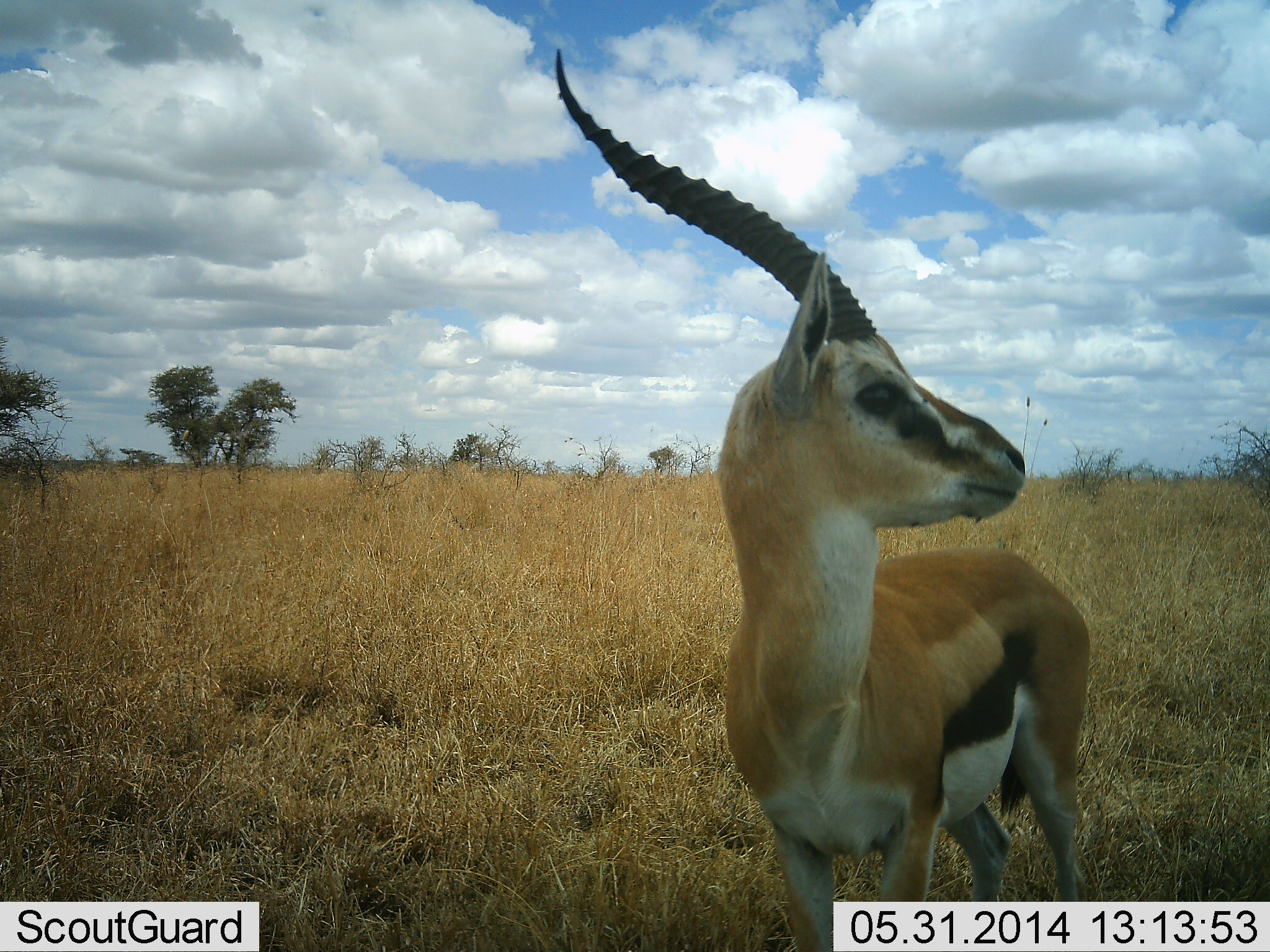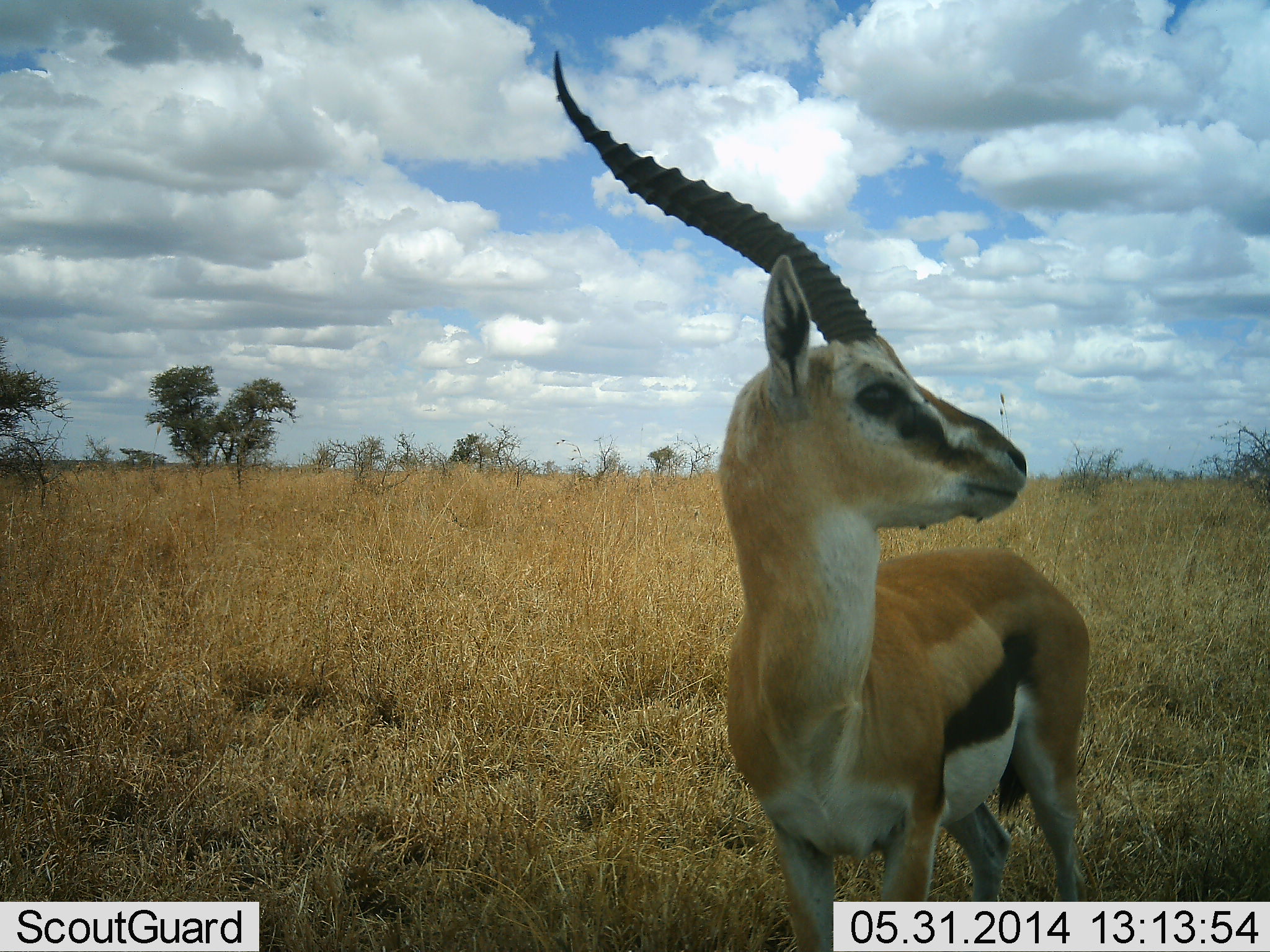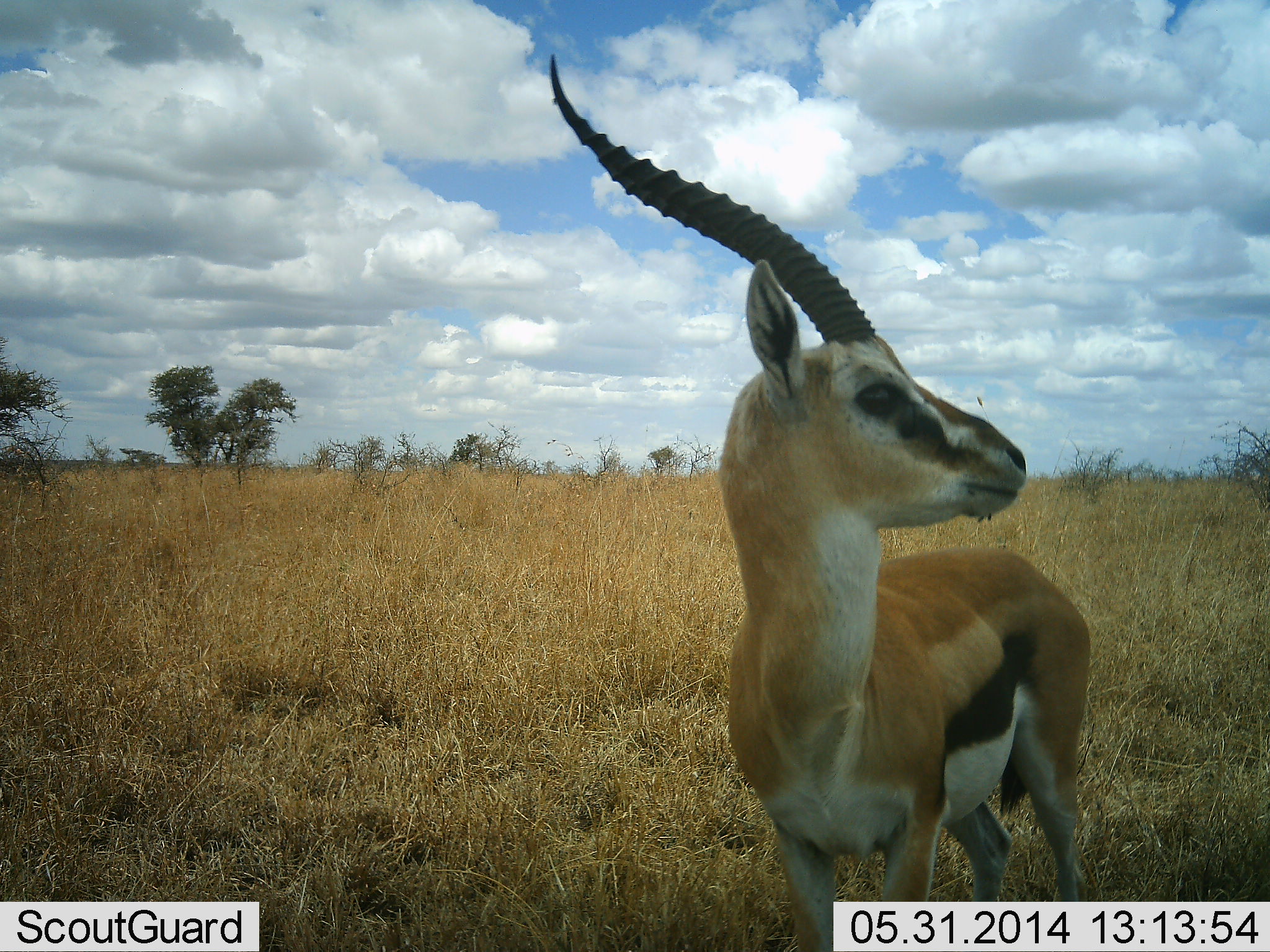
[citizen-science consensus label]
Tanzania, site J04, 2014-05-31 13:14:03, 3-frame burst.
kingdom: Animalia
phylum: Chordata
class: Mammalia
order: Artiodactyla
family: Bovidae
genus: Eudorcas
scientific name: Eudorcas thomsonii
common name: thomson's gazelle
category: gazellethomsons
Gazellethomsons (thomson's gazelle) (Eudorcas thomsonii), count 1. Behavior (volunteer vote fractions): standing 100%, resting 0%, moving 0%, interacting 0%. Young present (vote fraction): 10%. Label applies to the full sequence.